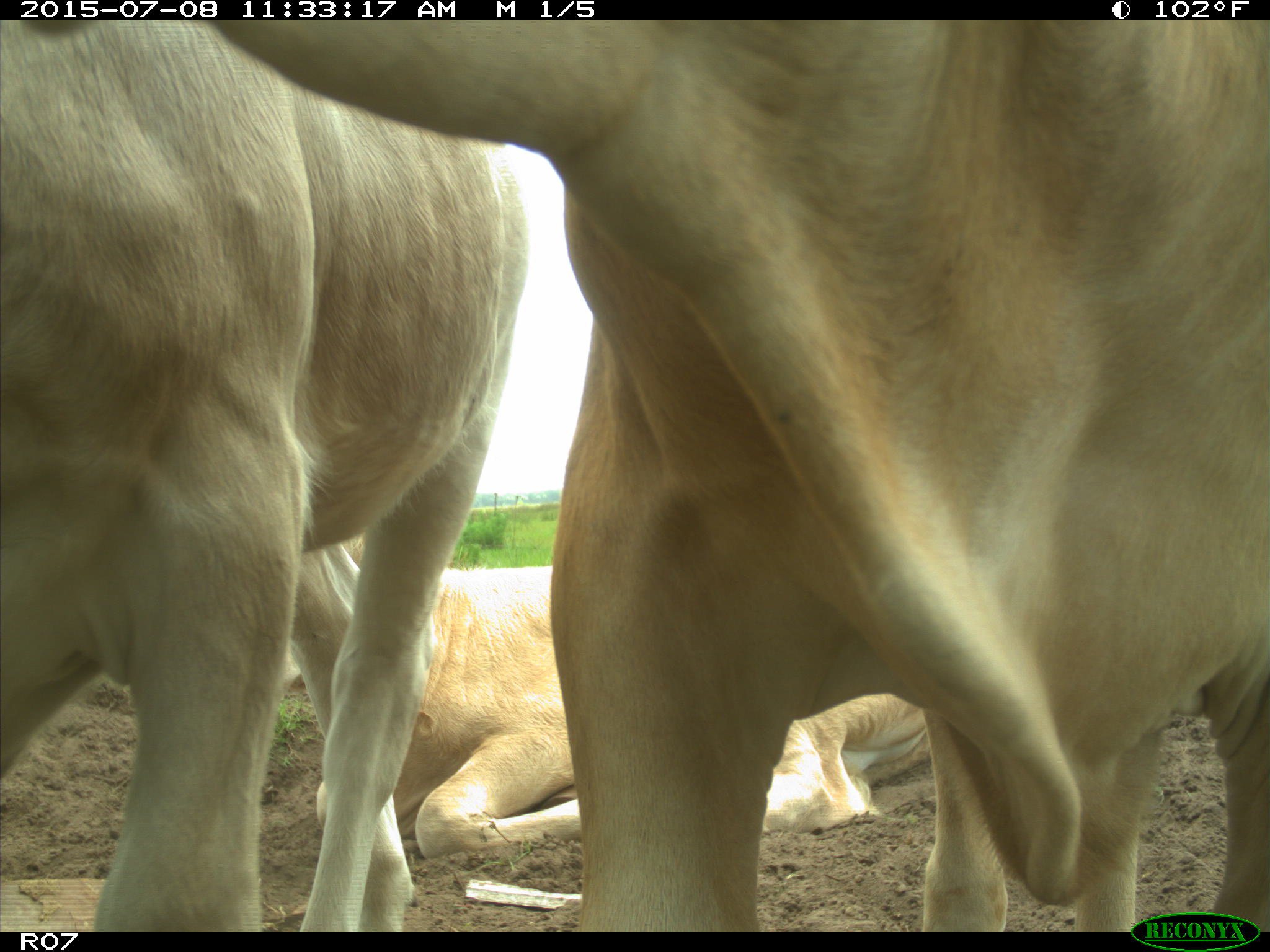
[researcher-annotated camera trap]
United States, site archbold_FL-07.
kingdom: Animalia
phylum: Chordata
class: Mammalia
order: Artiodactyla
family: Bovidae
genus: Bos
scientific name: Bos taurus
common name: domestic cow